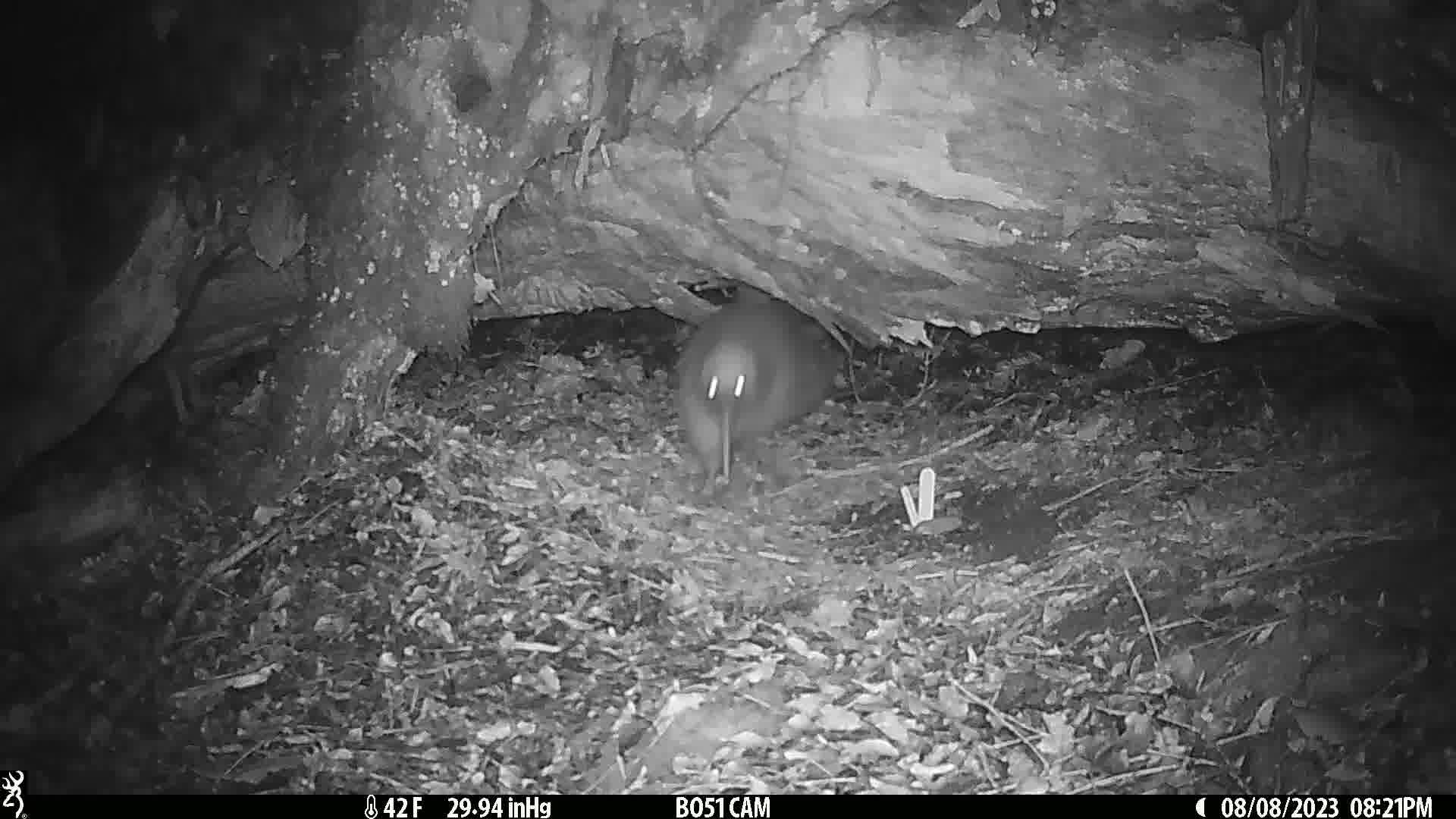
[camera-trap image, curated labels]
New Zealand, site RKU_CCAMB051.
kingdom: Animalia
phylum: Chordata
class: Aves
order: Apterygiformes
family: Apterygidae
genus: Apteryx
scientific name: Apteryx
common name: kiwi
Kiwi (Apteryx).